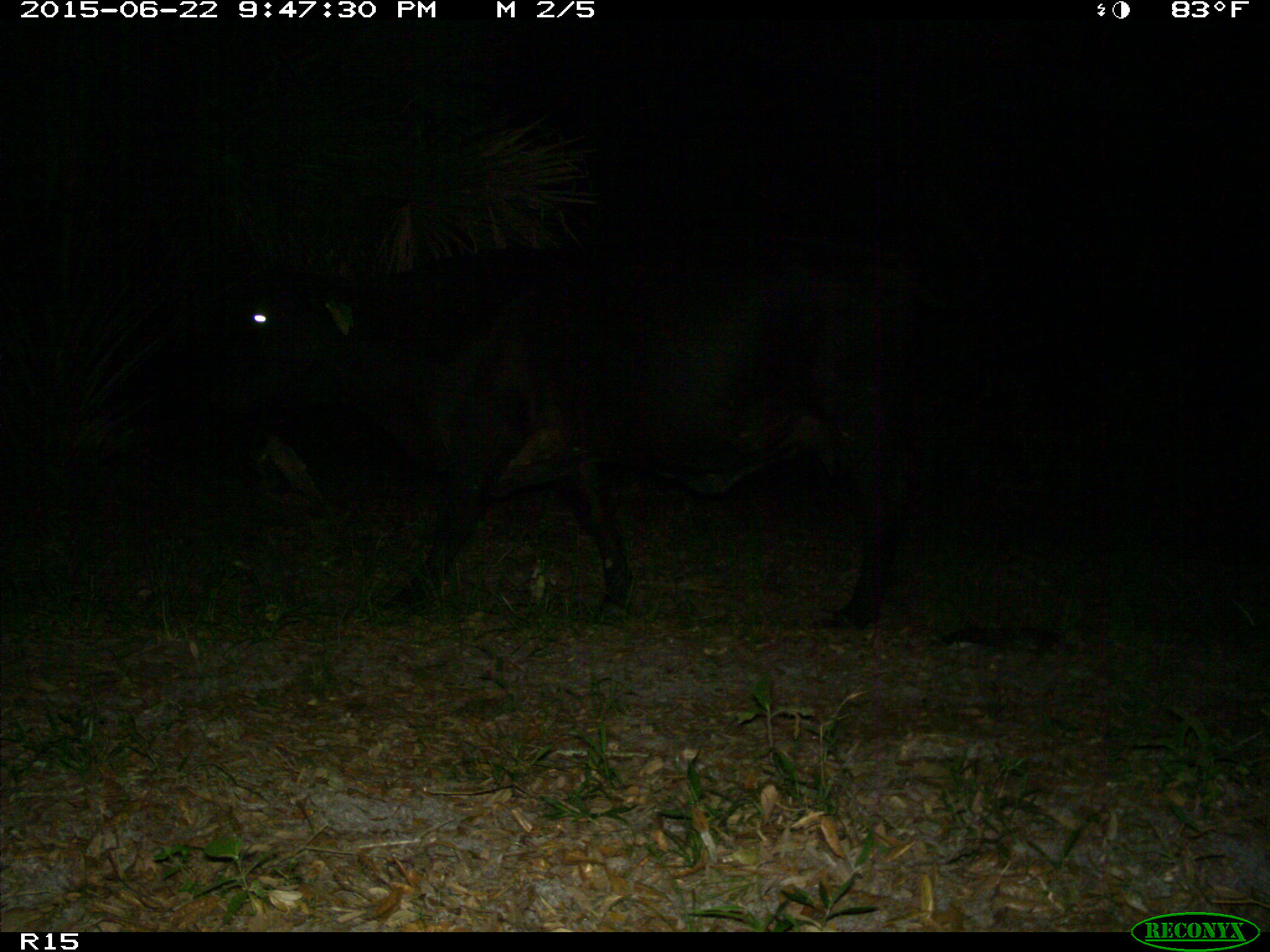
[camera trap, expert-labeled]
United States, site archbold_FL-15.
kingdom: Animalia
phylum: Chordata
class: Mammalia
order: Artiodactyla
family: Bovidae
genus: Bos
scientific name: Bos taurus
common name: domestic cow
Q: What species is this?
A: Bos taurus (domestic cow).